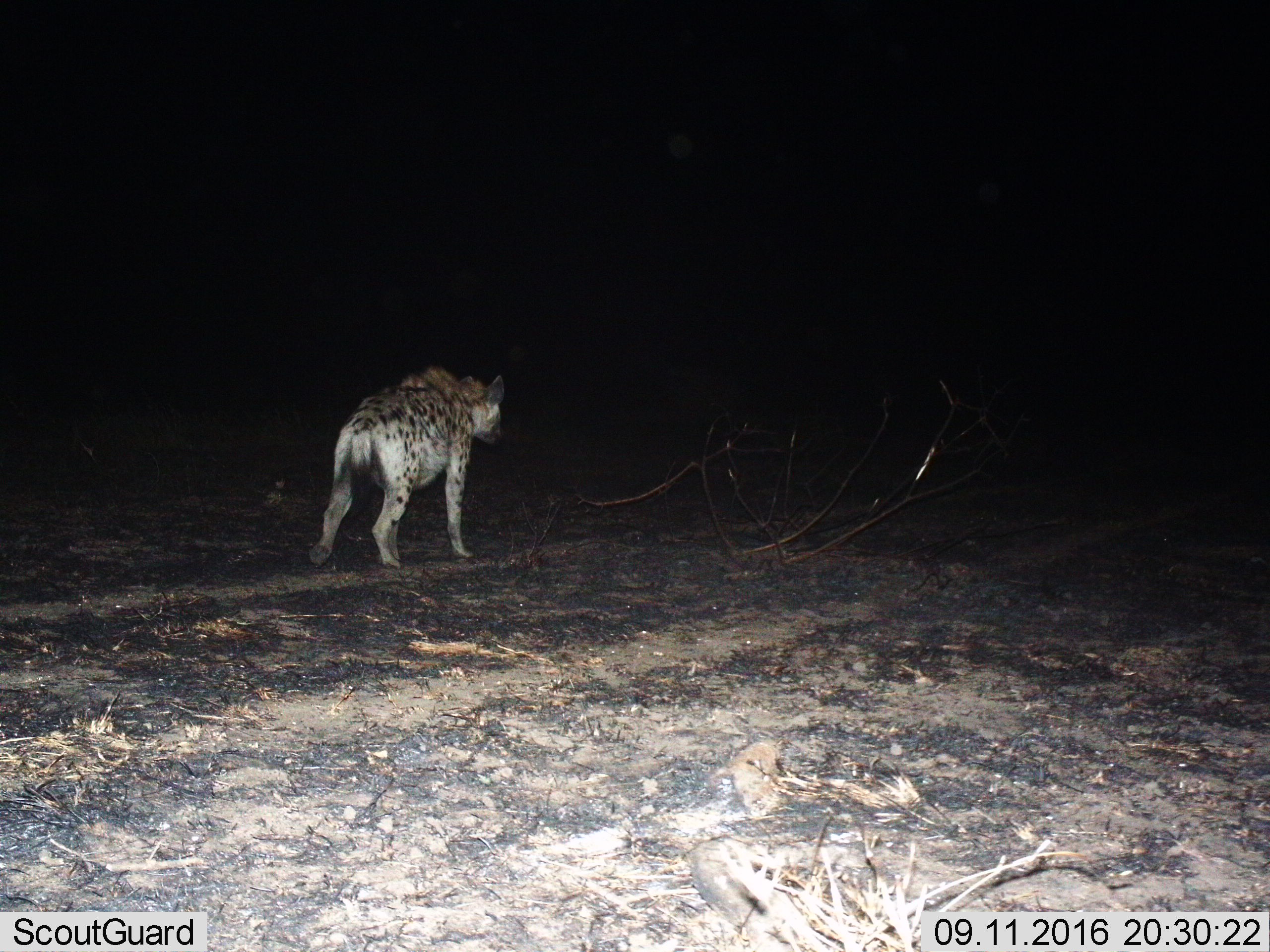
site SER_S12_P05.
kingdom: Animalia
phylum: Chordata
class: Mammalia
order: Carnivora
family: Hyaenidae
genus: Crocuta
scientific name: Crocuta crocuta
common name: spotted hyena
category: hyenaspotted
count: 1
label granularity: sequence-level